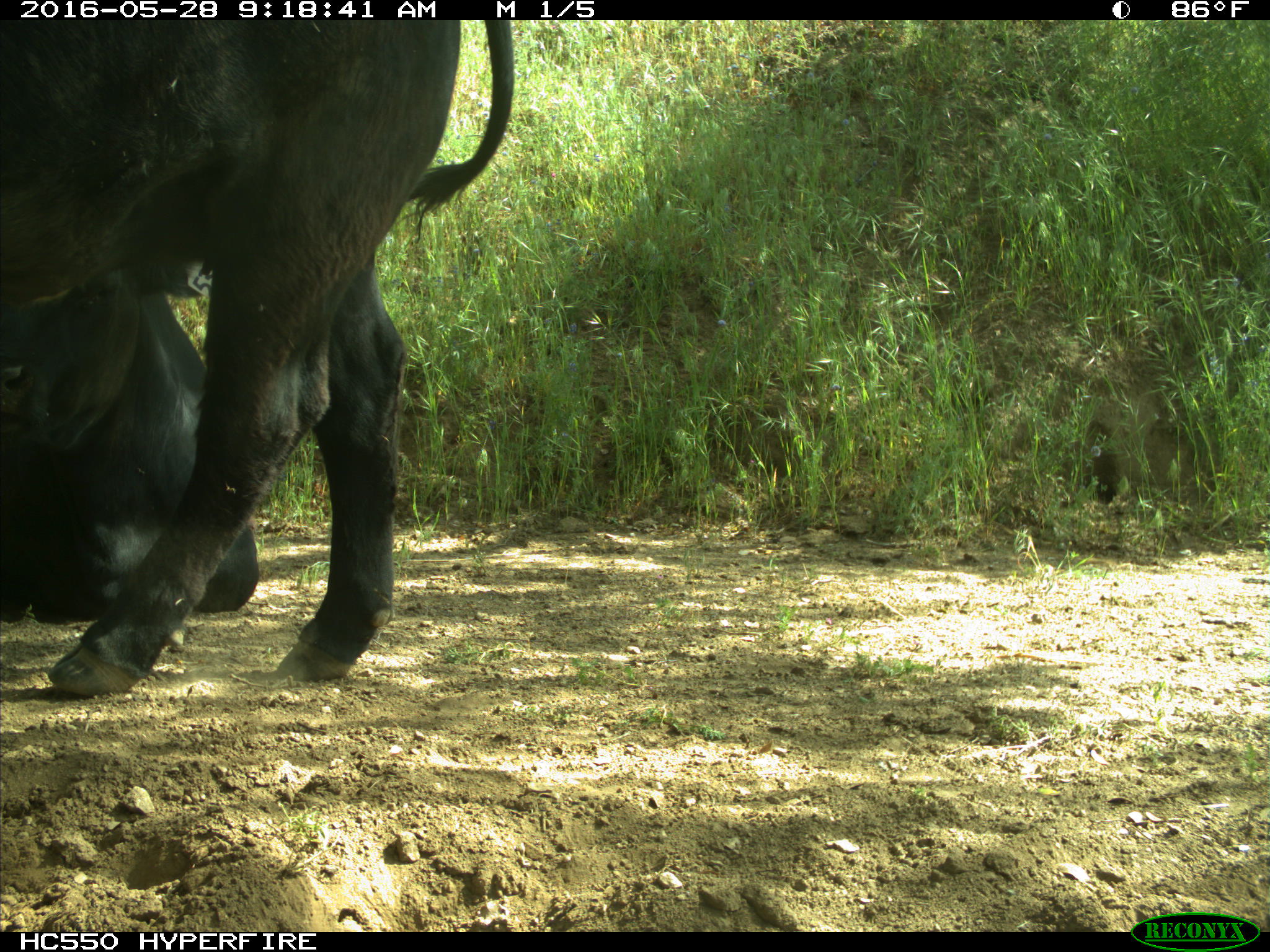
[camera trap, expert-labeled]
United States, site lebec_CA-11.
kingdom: Animalia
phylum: Chordata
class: Mammalia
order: Artiodactyla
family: Bovidae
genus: Bos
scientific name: Bos taurus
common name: domestic cow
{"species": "Bos taurus (domestic cow)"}